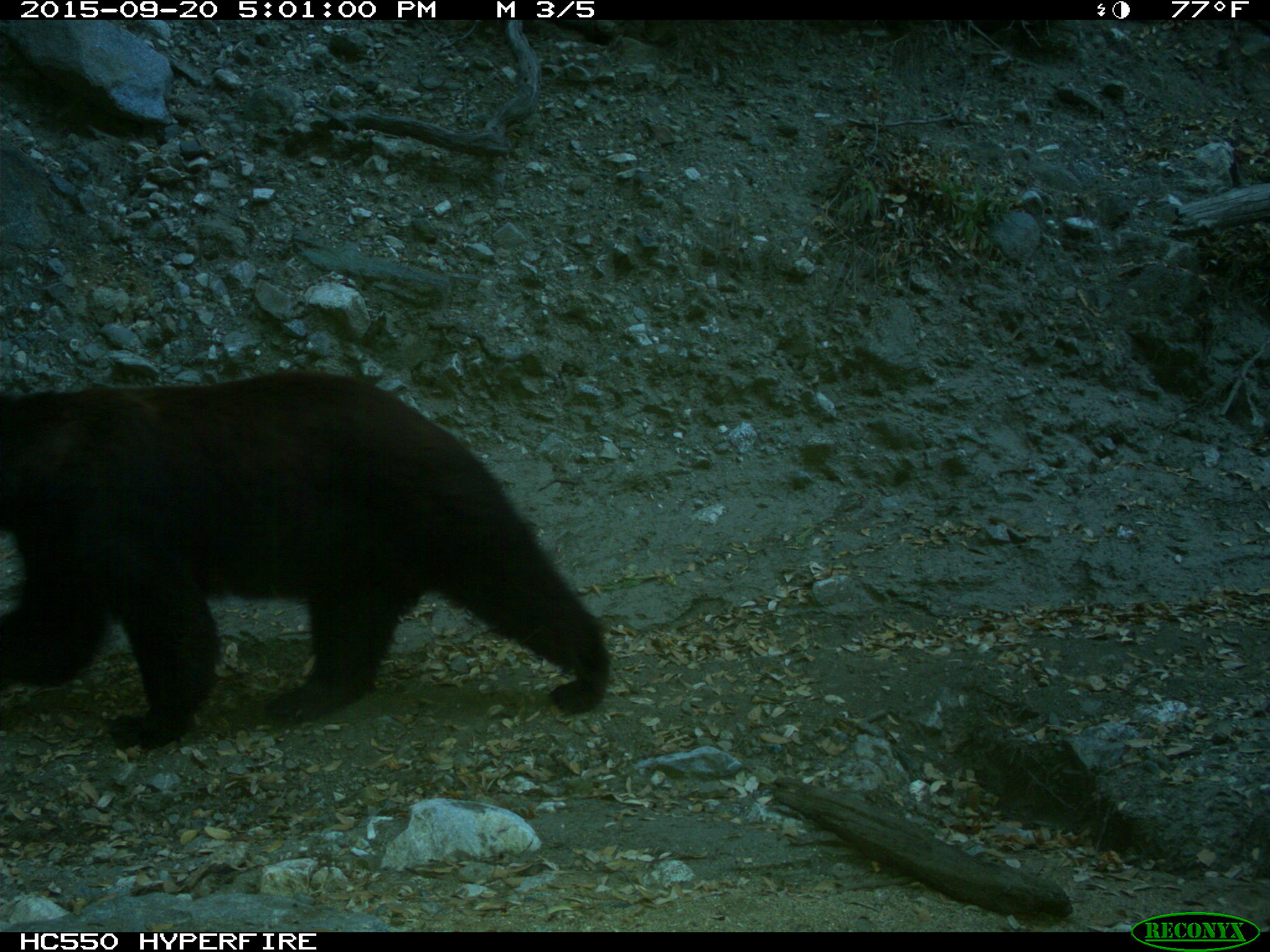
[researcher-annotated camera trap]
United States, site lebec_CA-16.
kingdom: Animalia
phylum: Chordata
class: Mammalia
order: Carnivora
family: Ursidae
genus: Ursus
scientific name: Ursus americanus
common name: american black bear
Ursus americanus (american black bear).